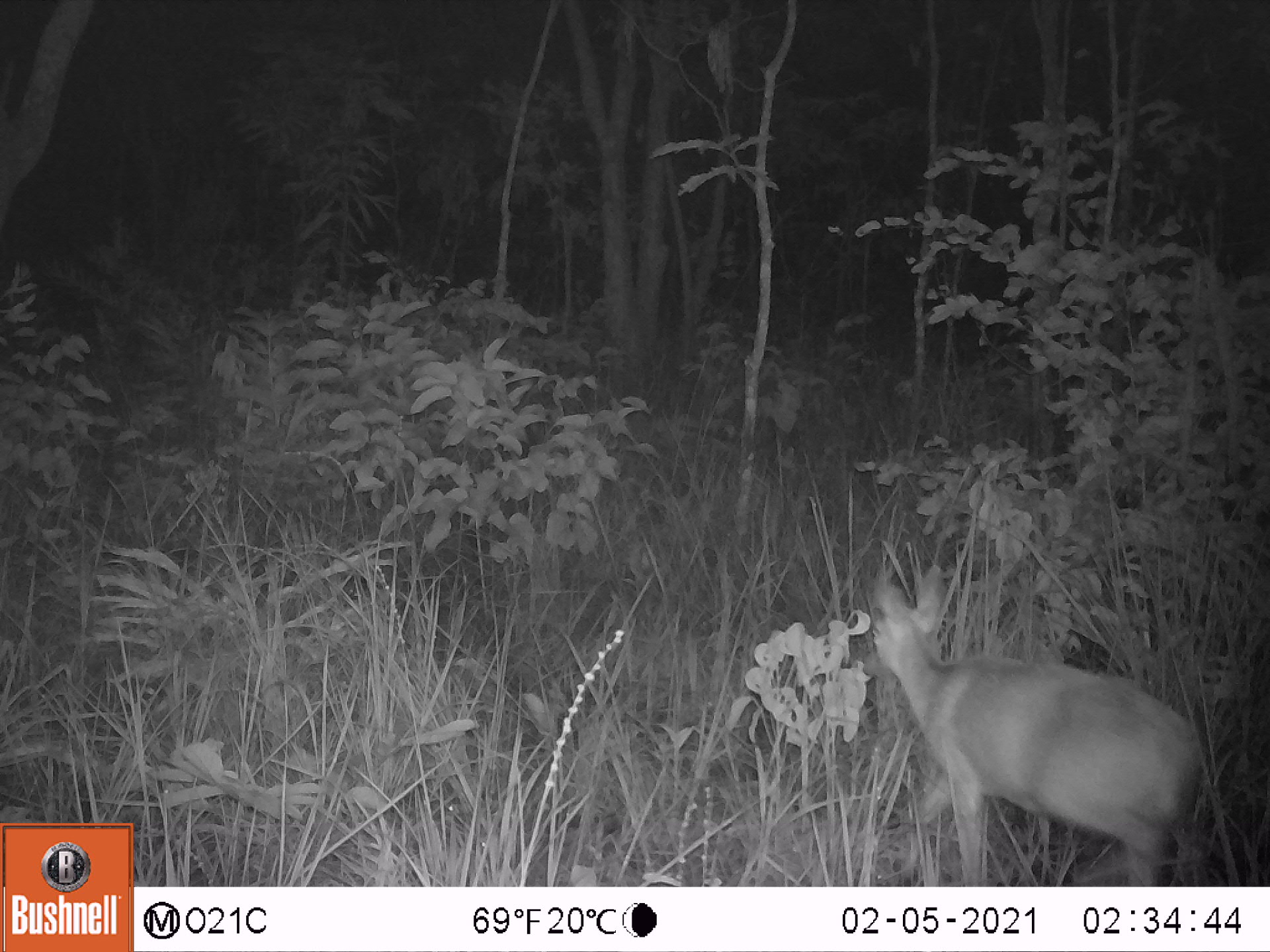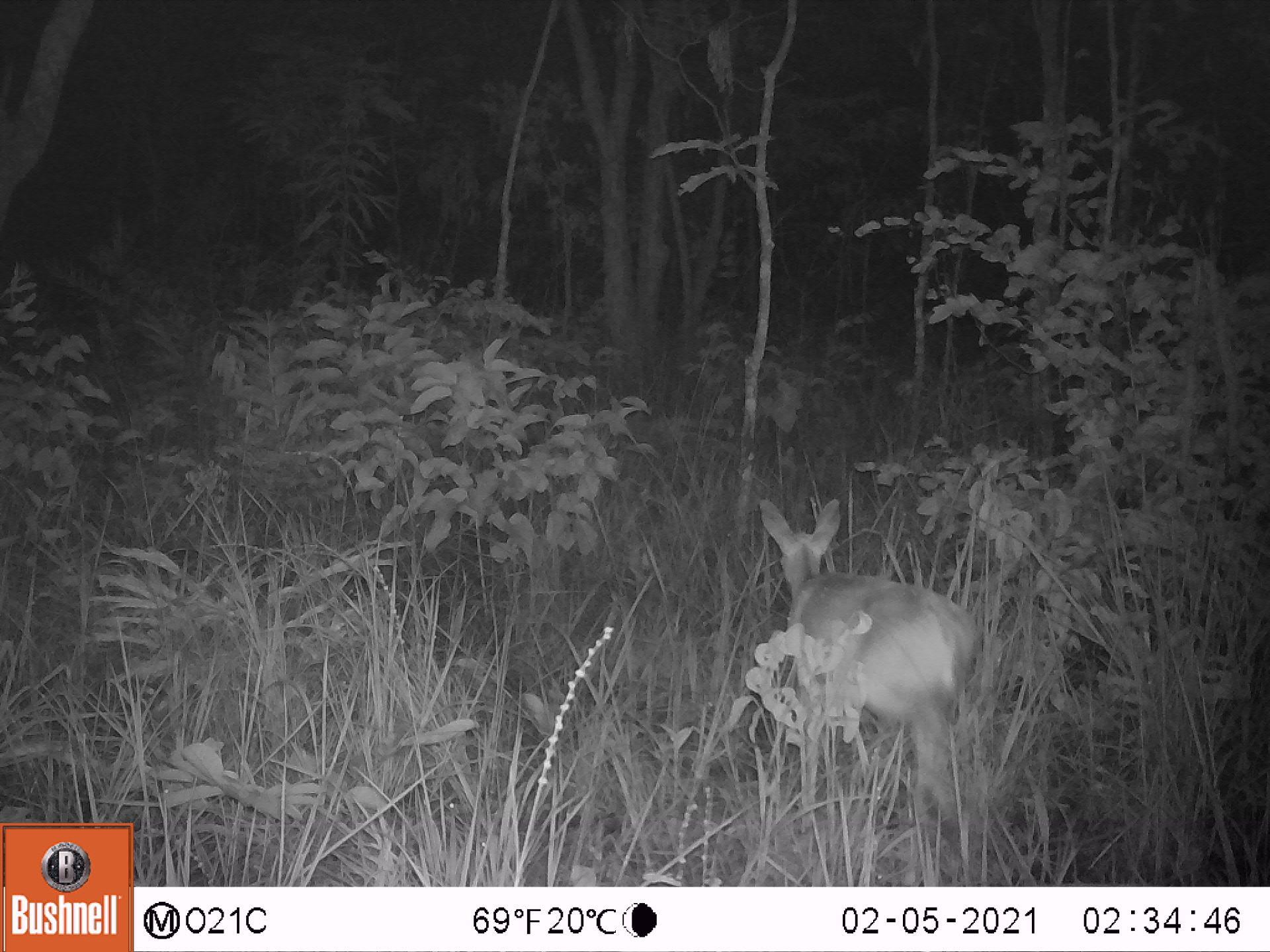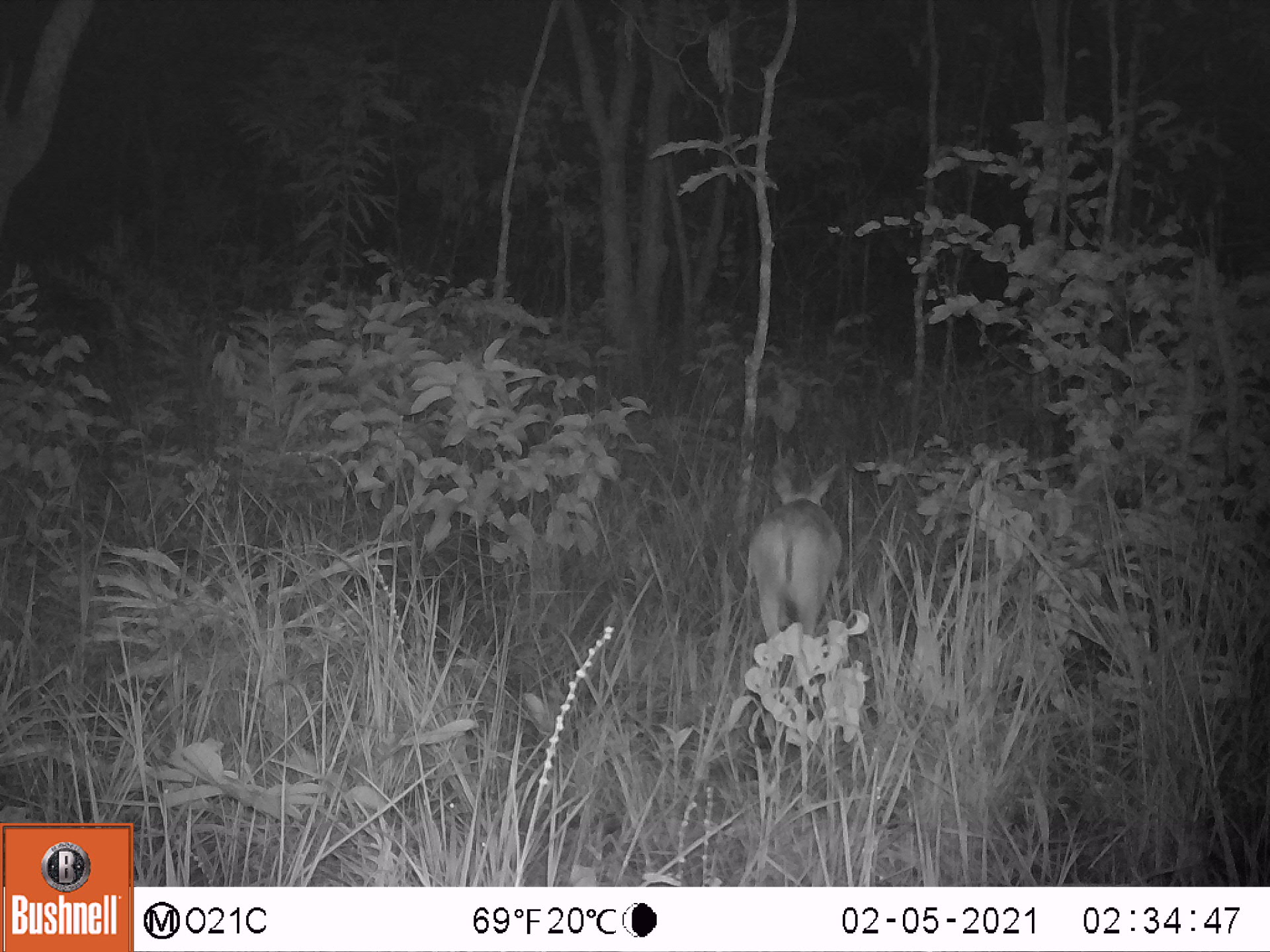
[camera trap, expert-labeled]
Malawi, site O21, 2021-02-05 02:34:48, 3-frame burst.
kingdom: Animalia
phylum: Chordata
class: Mammalia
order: Artiodactyla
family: Bovidae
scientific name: Antilopinae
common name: small antelope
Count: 1.